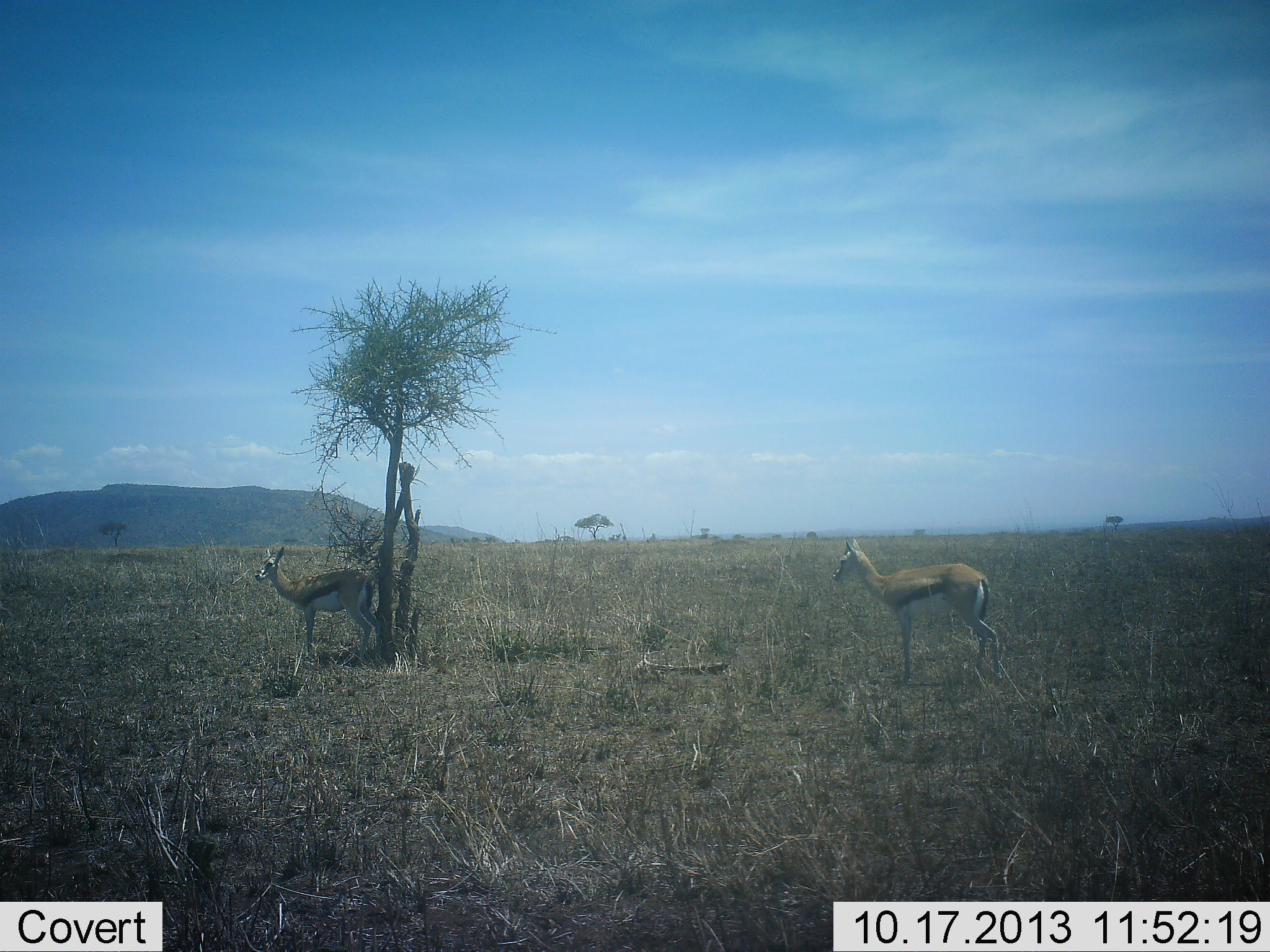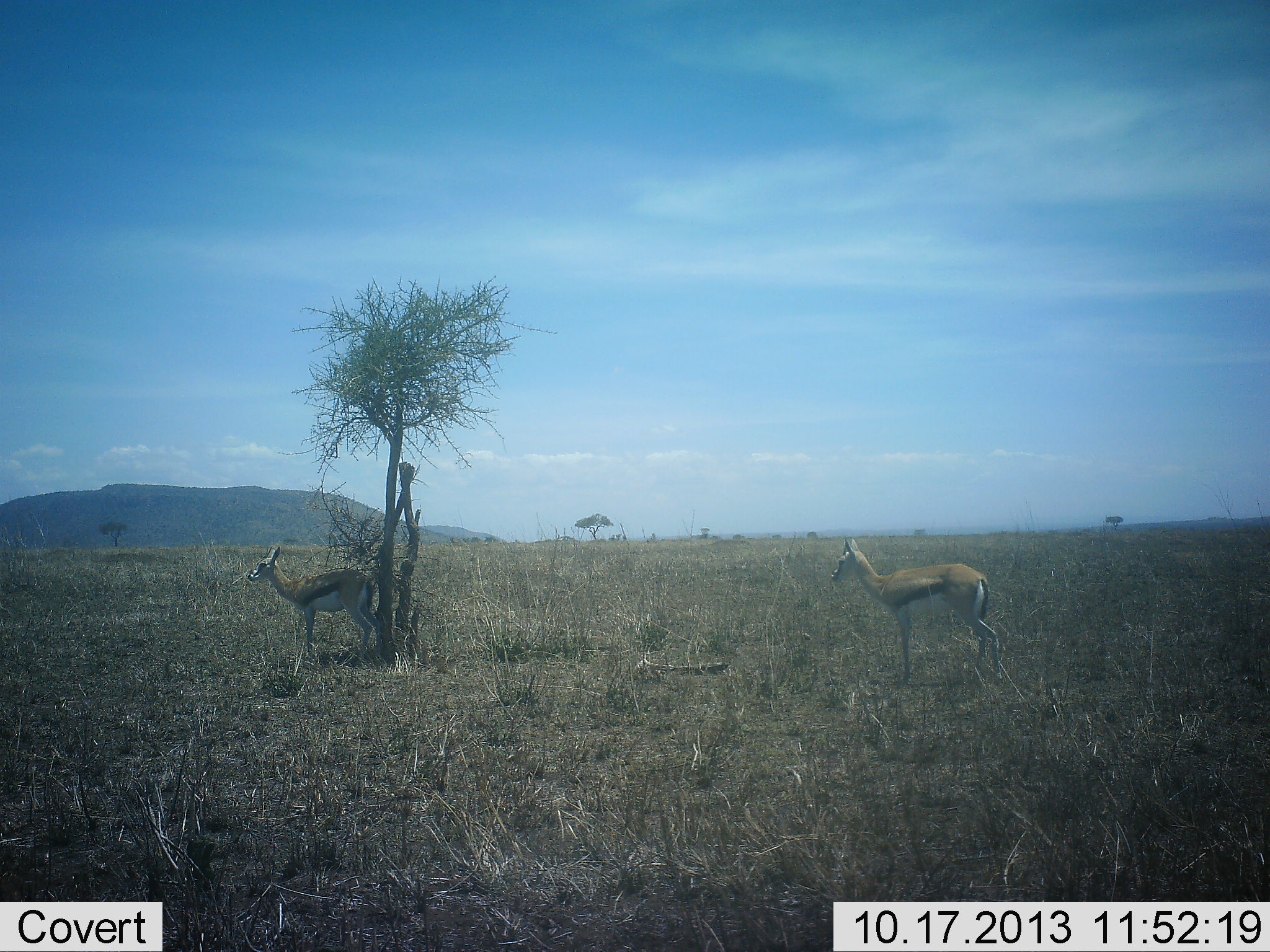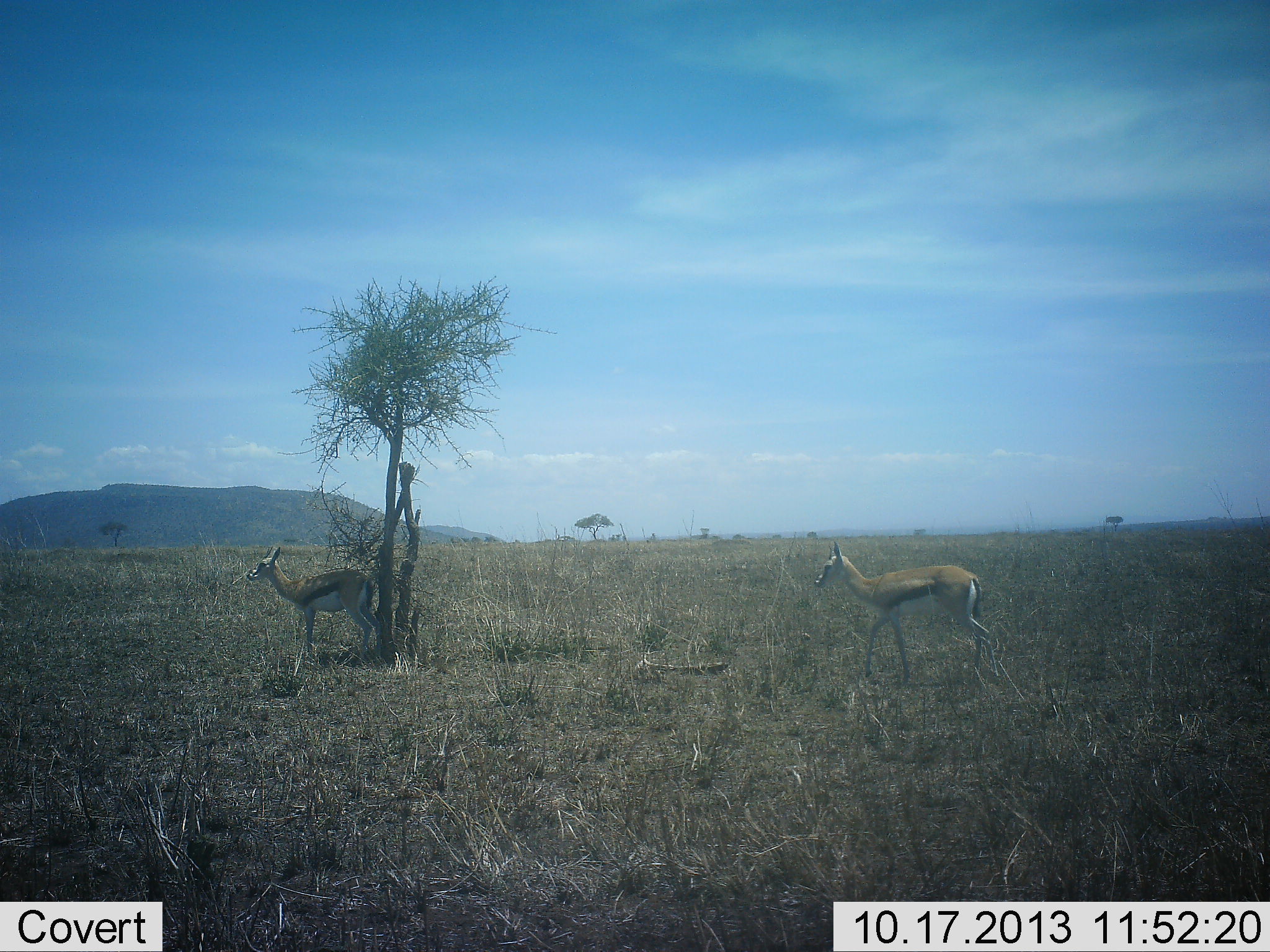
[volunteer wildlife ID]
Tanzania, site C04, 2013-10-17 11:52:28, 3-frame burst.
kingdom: Animalia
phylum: Chordata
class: Mammalia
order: Artiodactyla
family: Bovidae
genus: Eudorcas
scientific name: Eudorcas thomsonii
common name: thomson's gazelle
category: gazellethomsons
Gazellethomsons (thomson's gazelle) (Eudorcas thomsonii), count 2. Behavior (volunteer vote fractions): standing 80%, resting 20%, moving 10%, interacting 0%. Young present (vote fraction): 0%. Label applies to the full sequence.